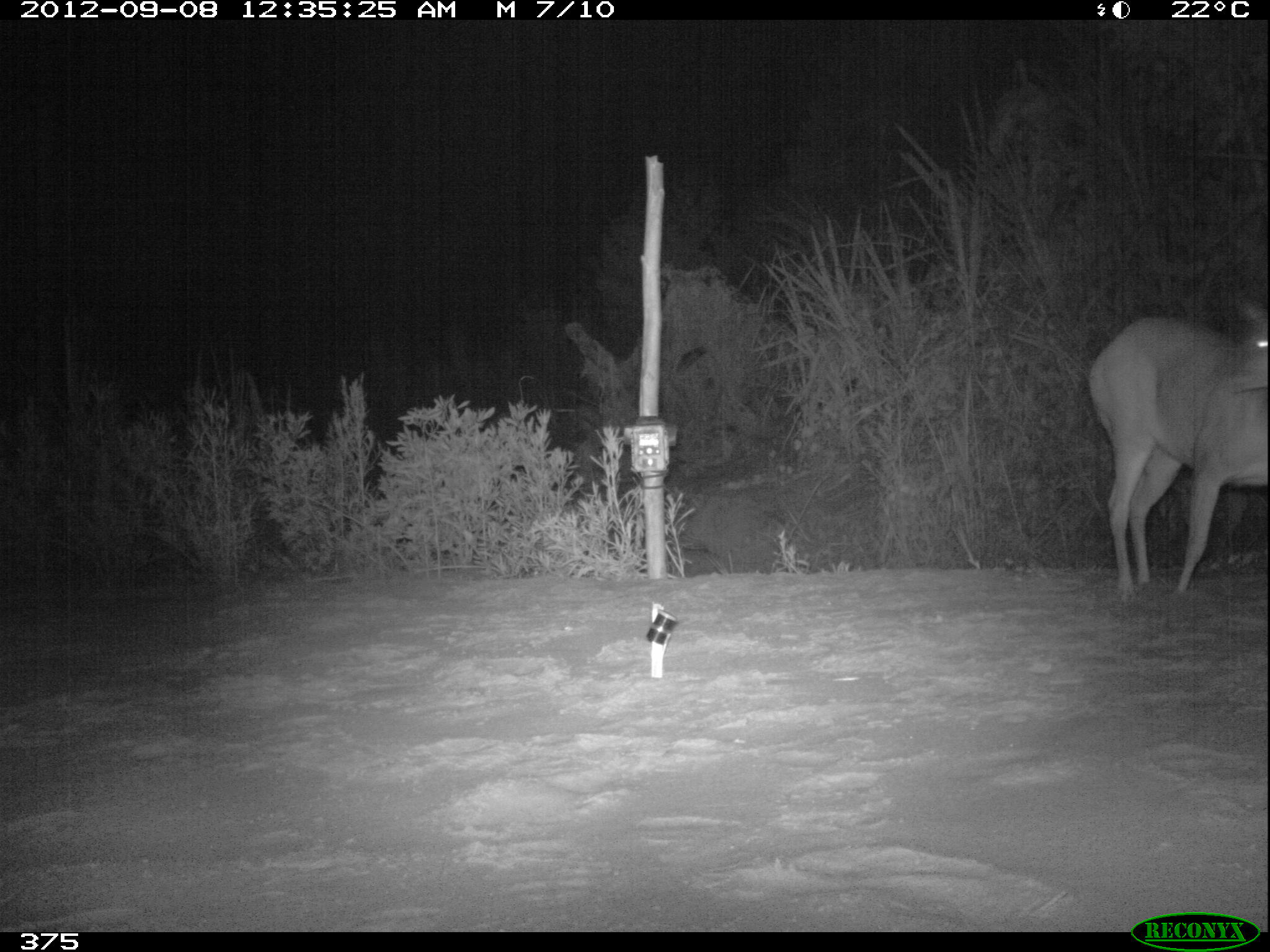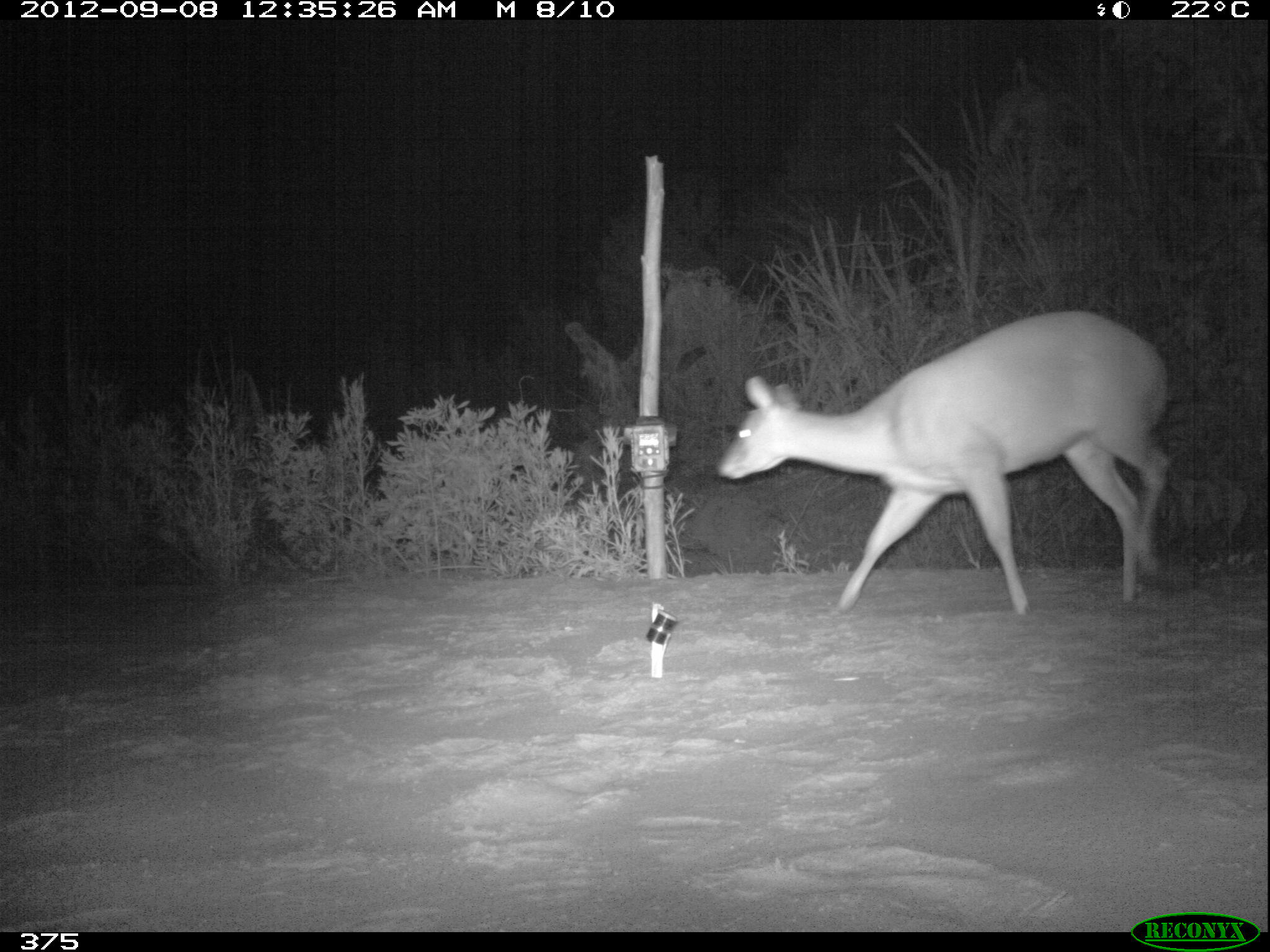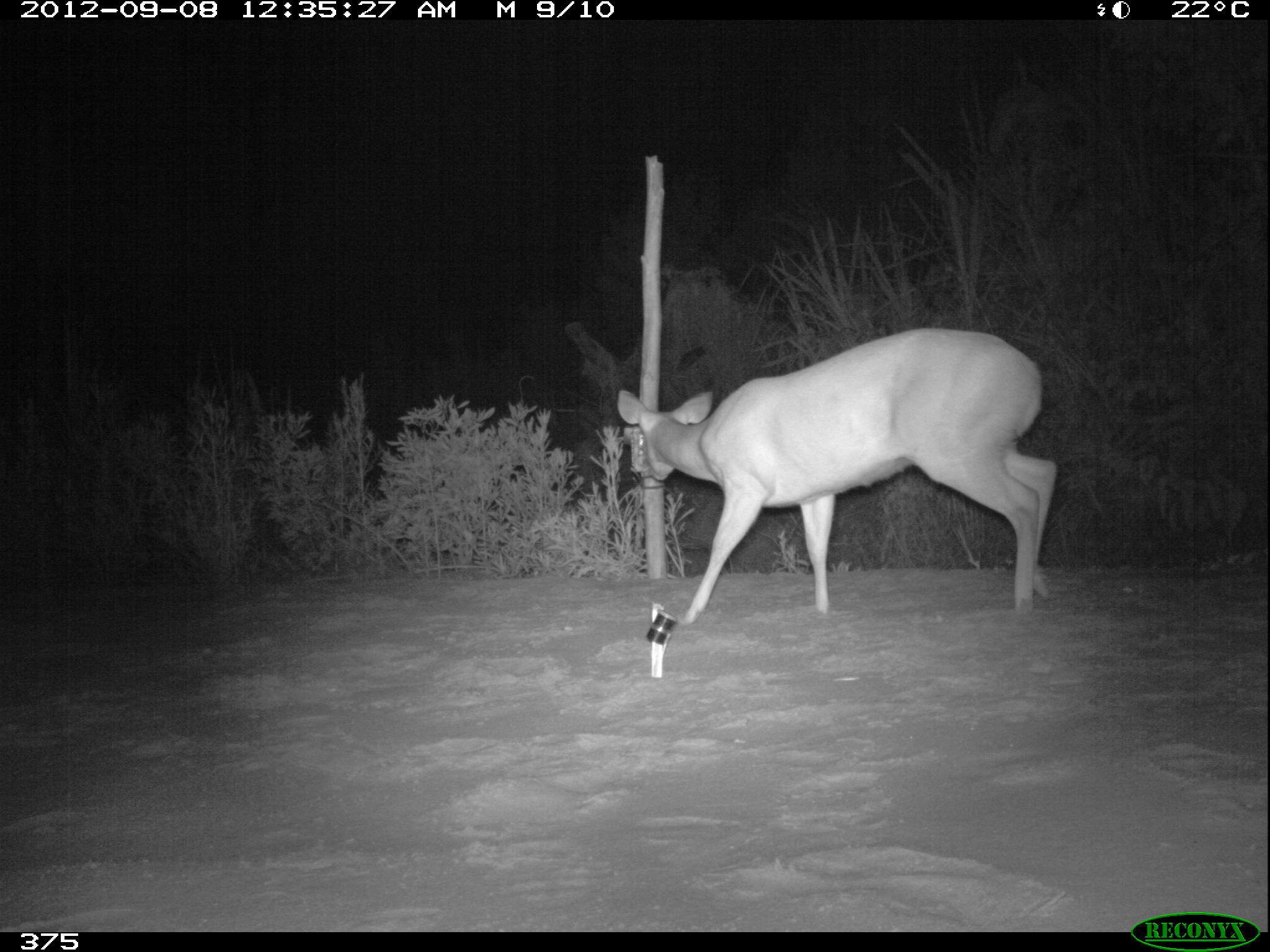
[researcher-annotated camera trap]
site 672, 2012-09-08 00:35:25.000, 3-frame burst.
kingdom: Animalia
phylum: Chordata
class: Mammalia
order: Artiodactyla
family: Cervidae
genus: Mazama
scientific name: Mazama americana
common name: red brocket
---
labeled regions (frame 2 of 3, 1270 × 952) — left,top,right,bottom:
mazama americana: 716,308,1171,616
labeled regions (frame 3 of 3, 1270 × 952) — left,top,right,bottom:
mazama americana: 617,326,1057,624